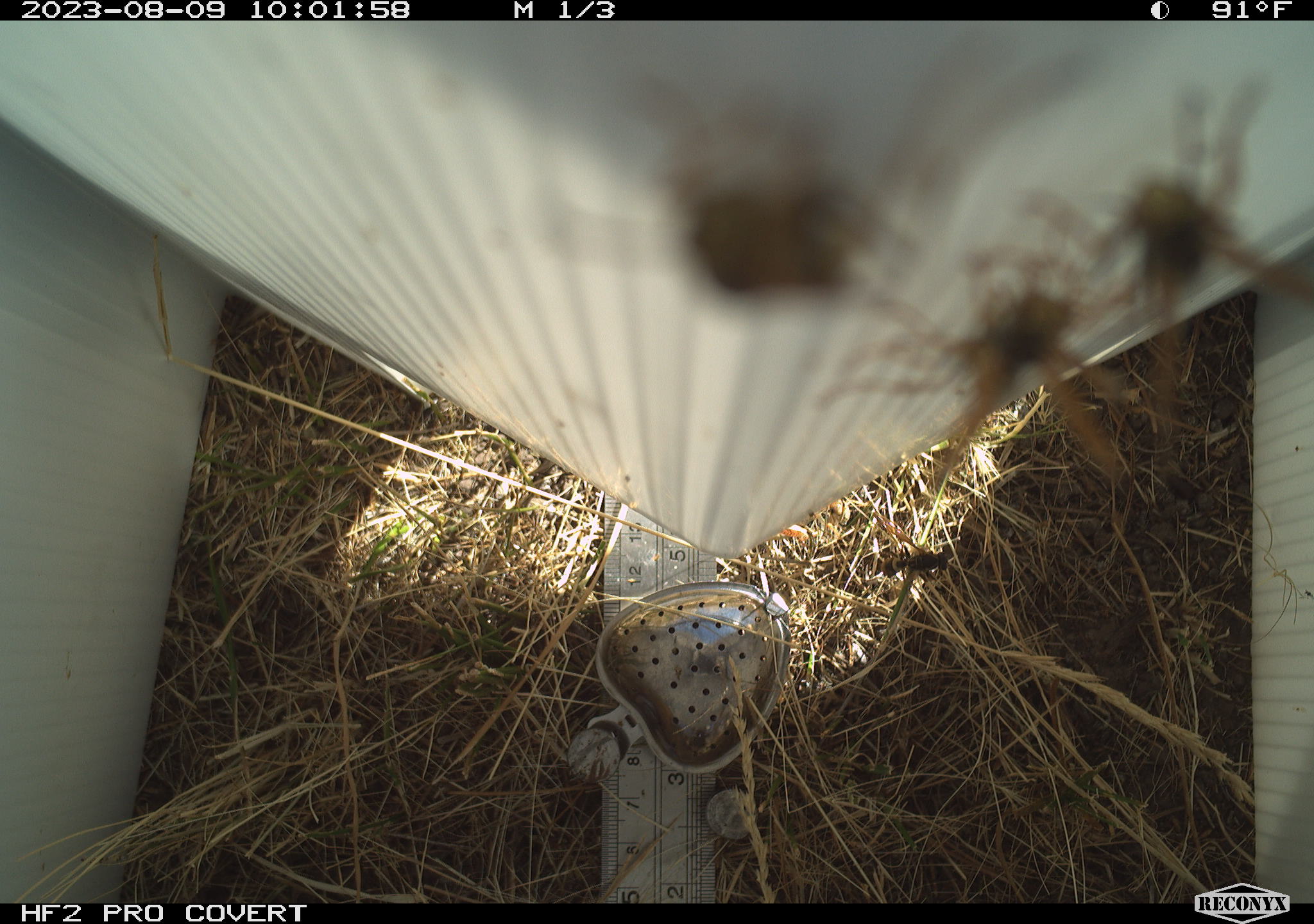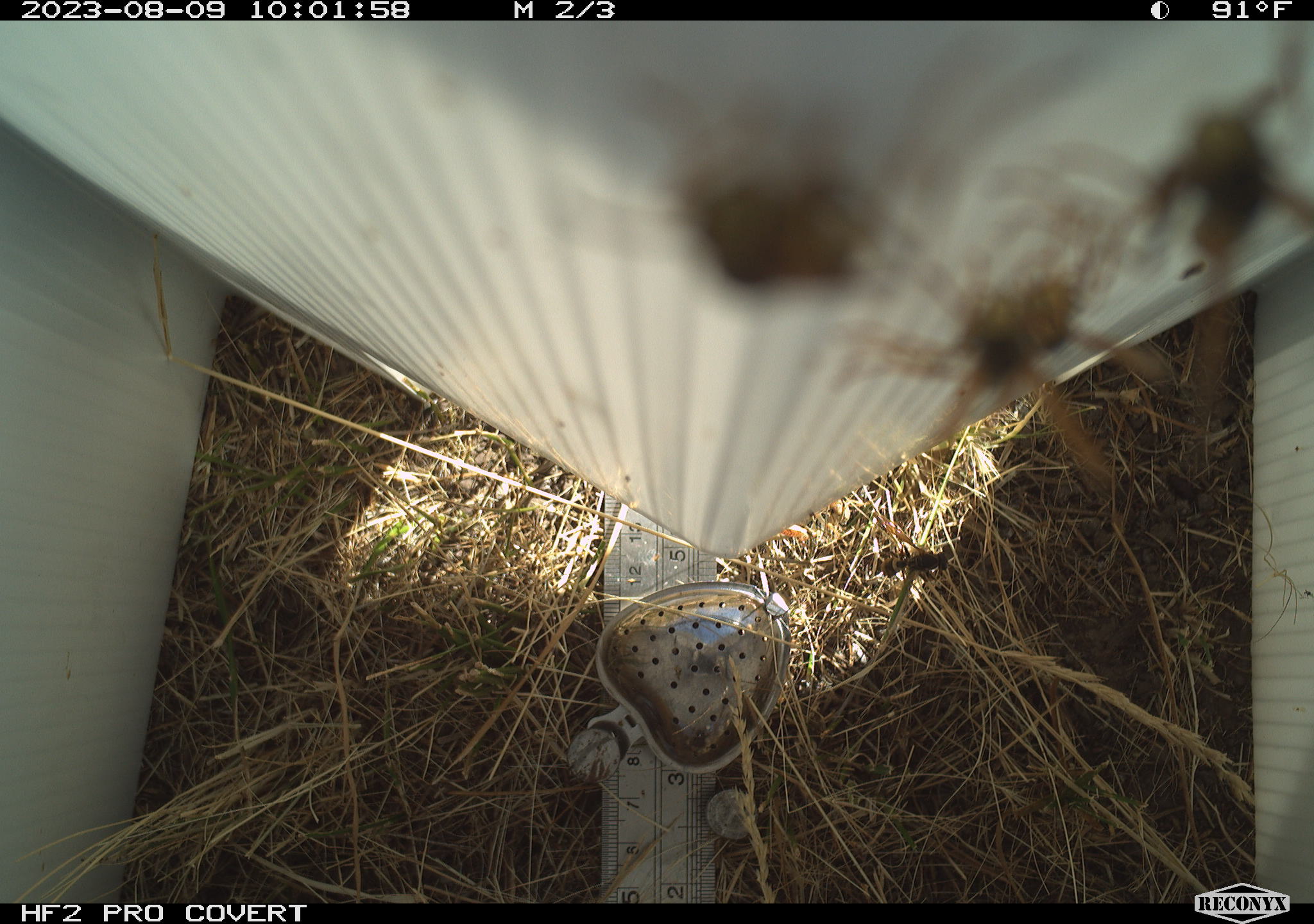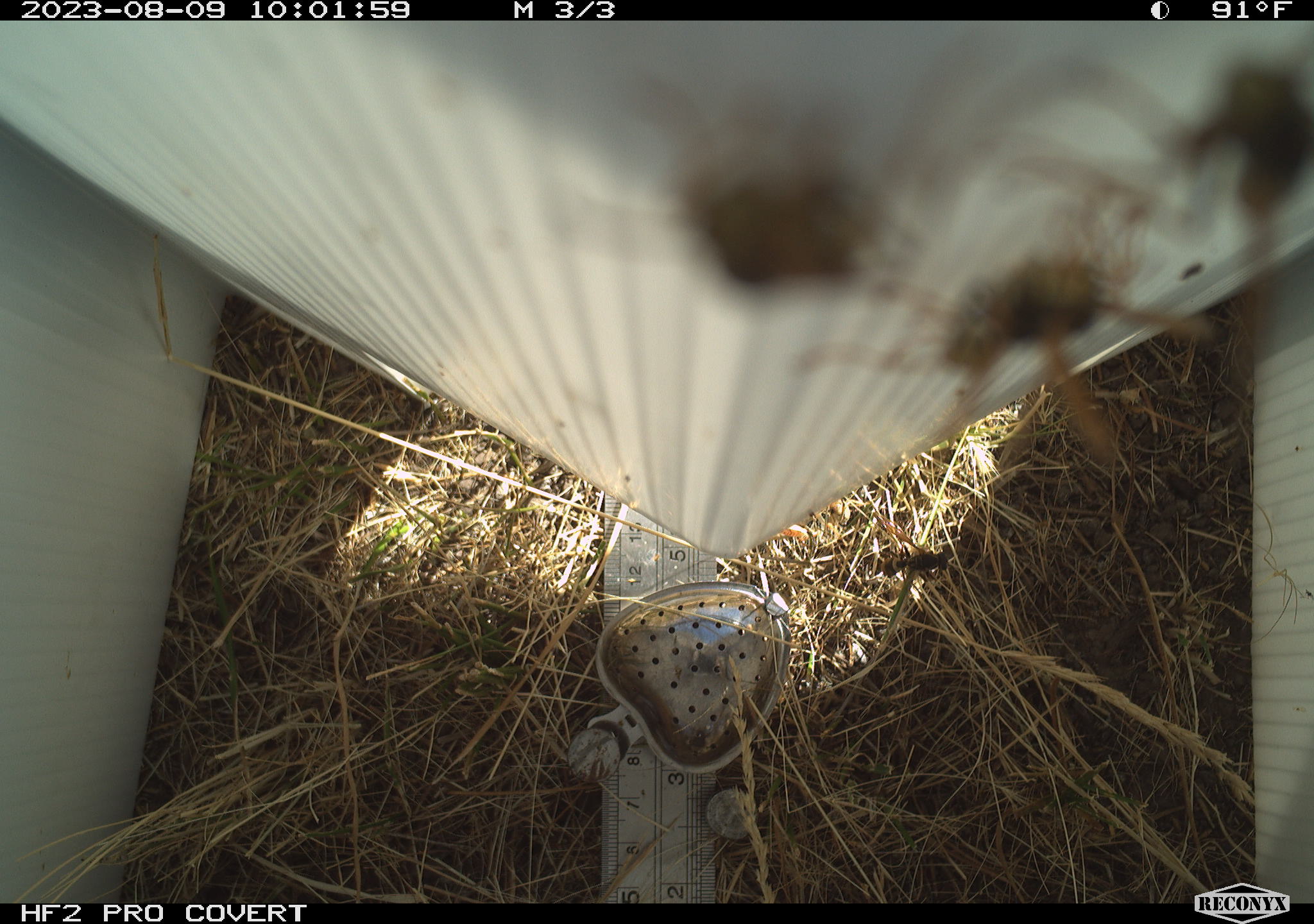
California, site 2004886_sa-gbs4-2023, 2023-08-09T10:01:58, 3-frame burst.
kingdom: Animalia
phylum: Arthropoda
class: Insecta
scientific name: Insecta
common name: insect